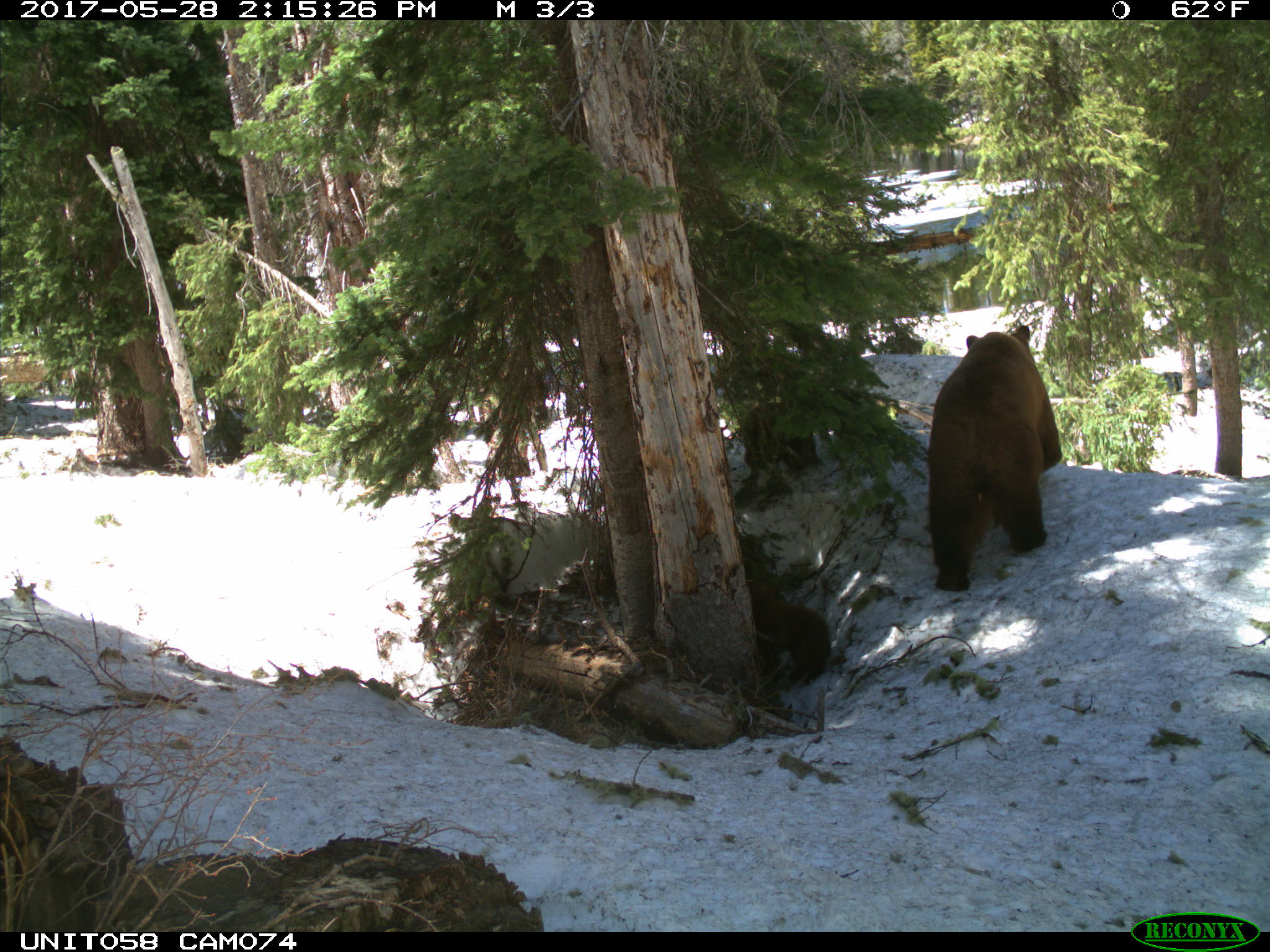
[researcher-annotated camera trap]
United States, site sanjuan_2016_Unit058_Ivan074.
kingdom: Animalia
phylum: Chordata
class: Mammalia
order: Carnivora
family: Ursidae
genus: Ursus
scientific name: Ursus americanus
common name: american black bear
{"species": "Ursus americanus (american black bear)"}